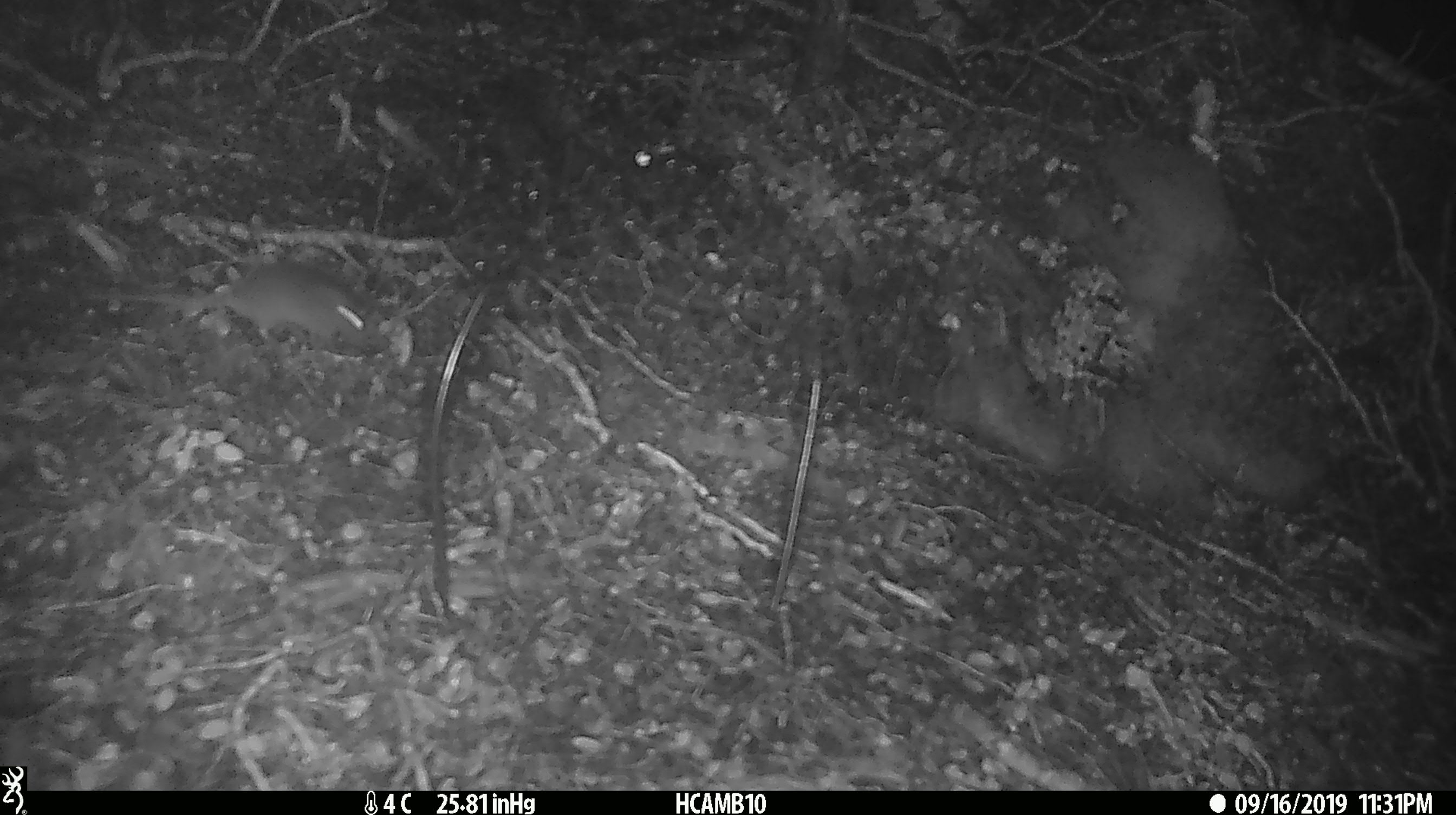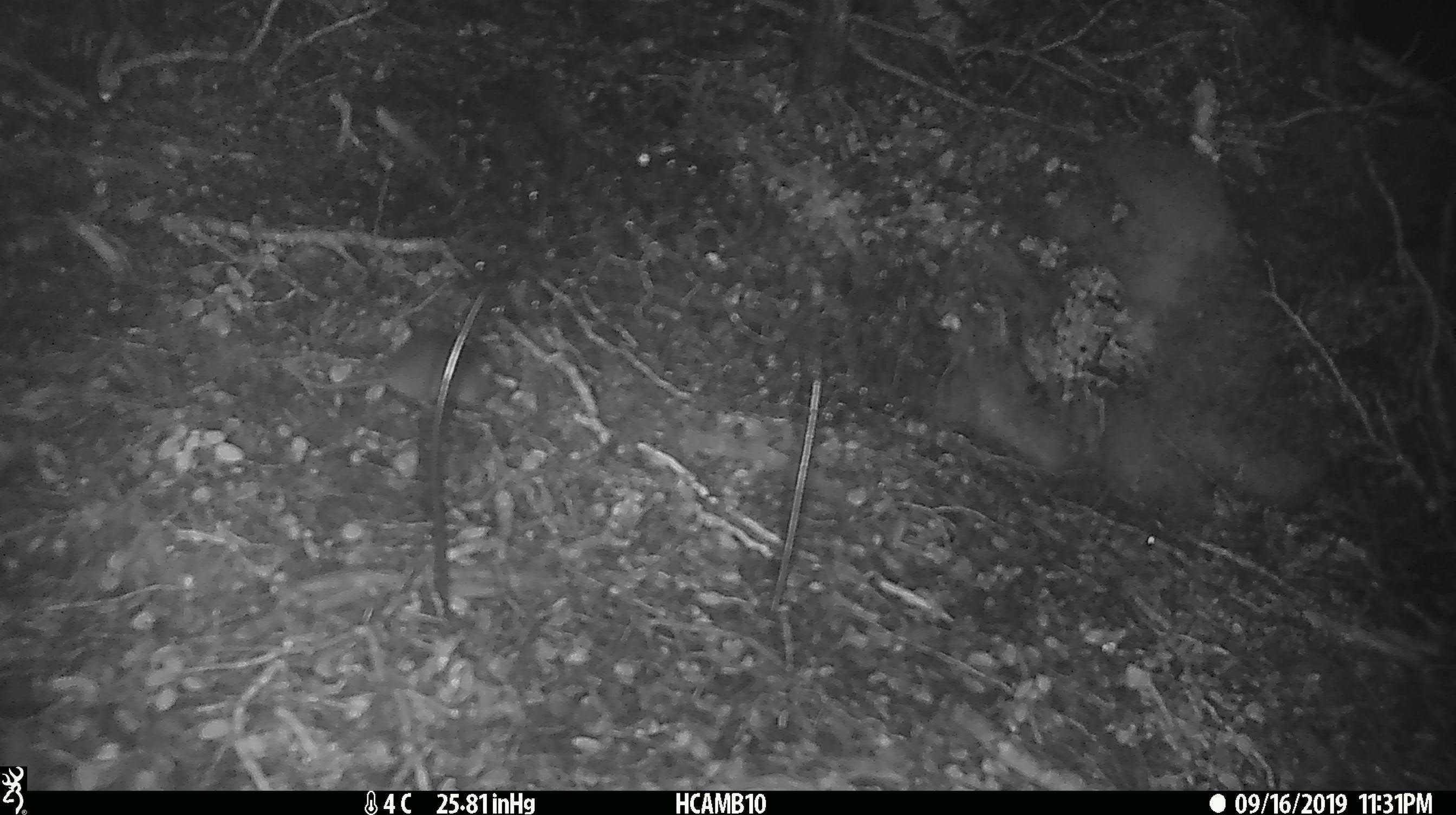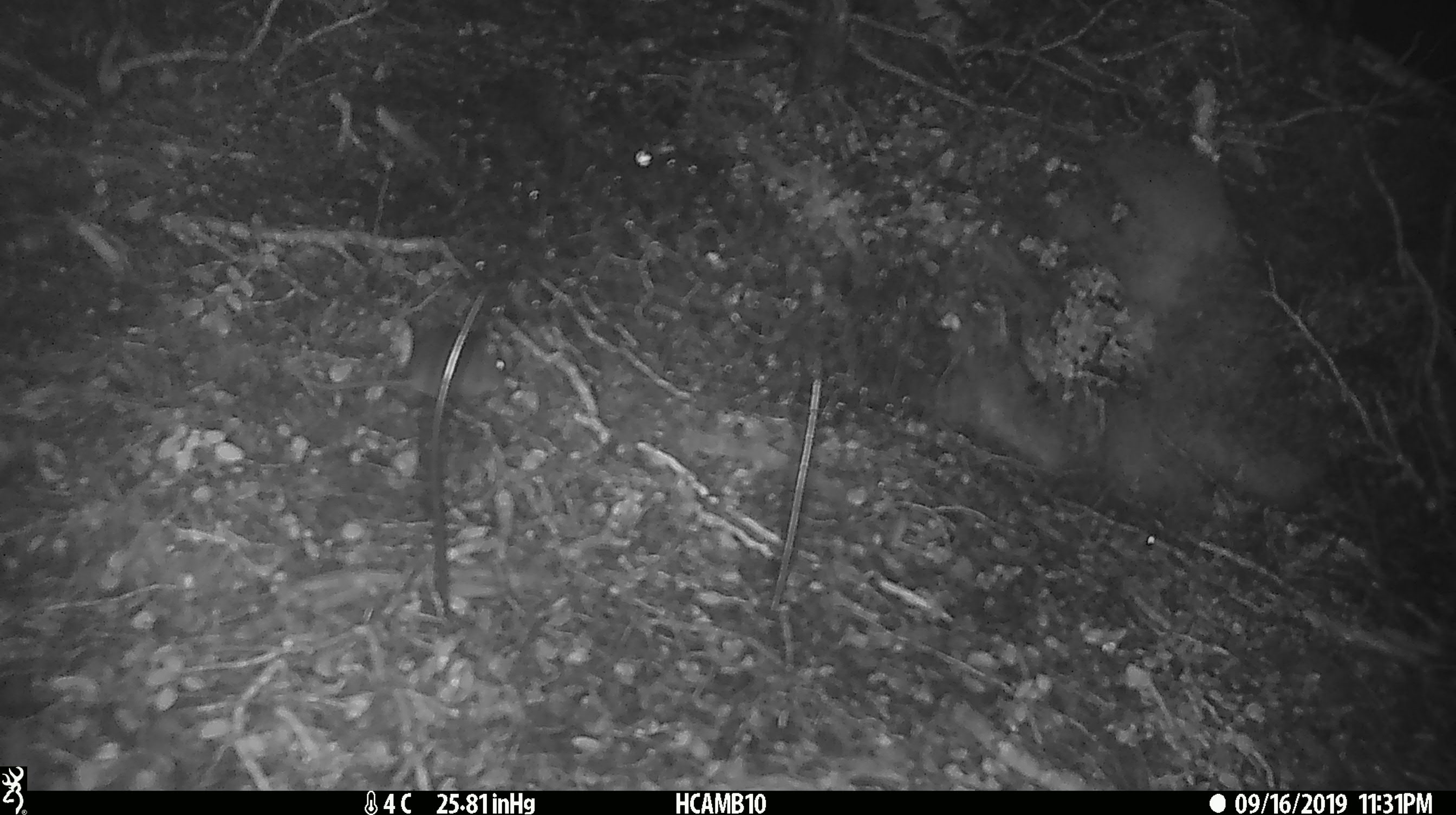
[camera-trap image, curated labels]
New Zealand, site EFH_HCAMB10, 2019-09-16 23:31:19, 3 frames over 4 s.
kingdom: Animalia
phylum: Chordata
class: Mammalia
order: Rodentia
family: Muridae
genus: Mus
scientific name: Mus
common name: mouse